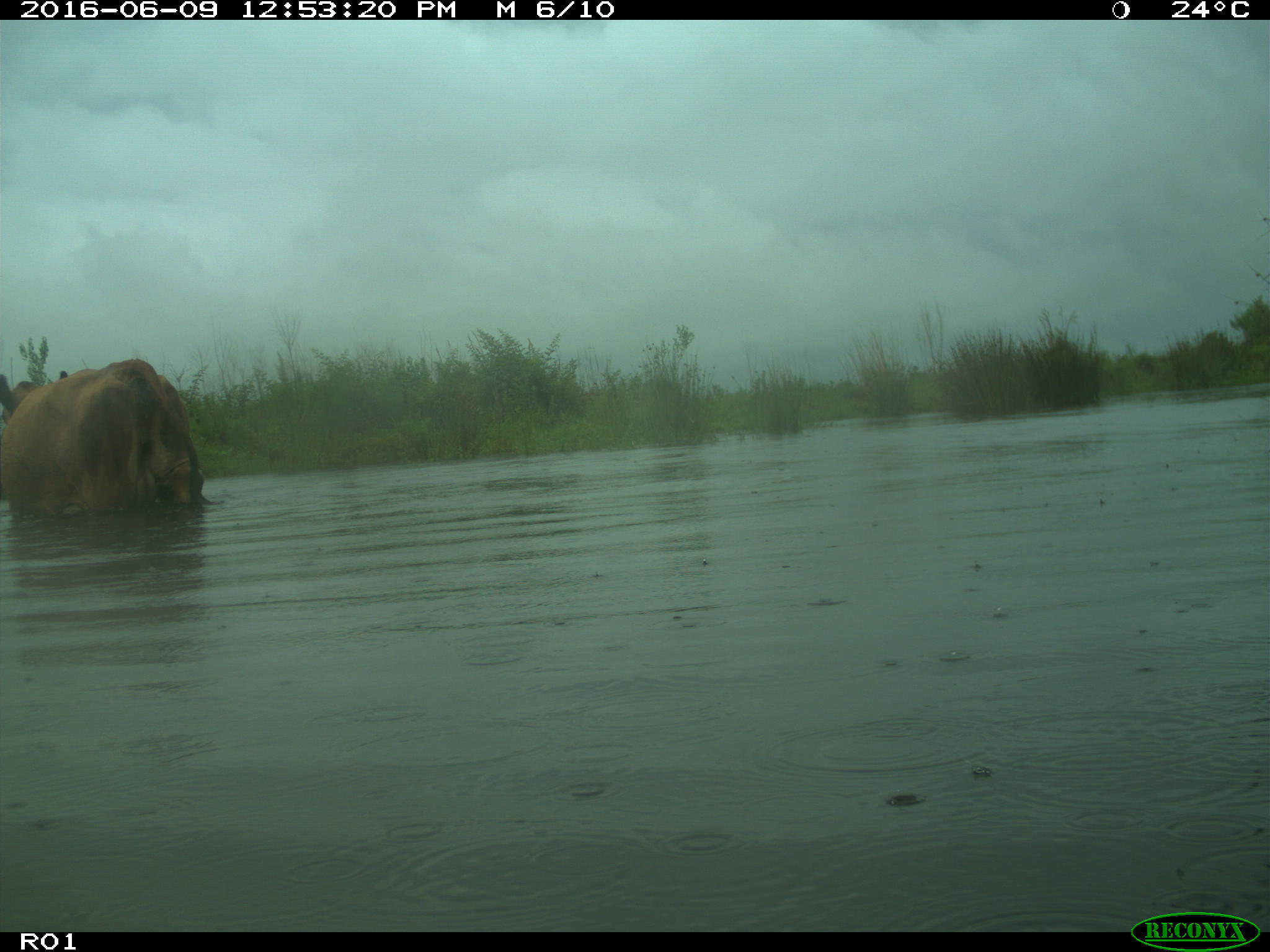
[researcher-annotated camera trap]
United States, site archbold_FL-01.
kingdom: Animalia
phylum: Chordata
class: Mammalia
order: Artiodactyla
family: Bovidae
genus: Bos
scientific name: Bos taurus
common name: domestic cow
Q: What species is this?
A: Bos taurus (domestic cow).